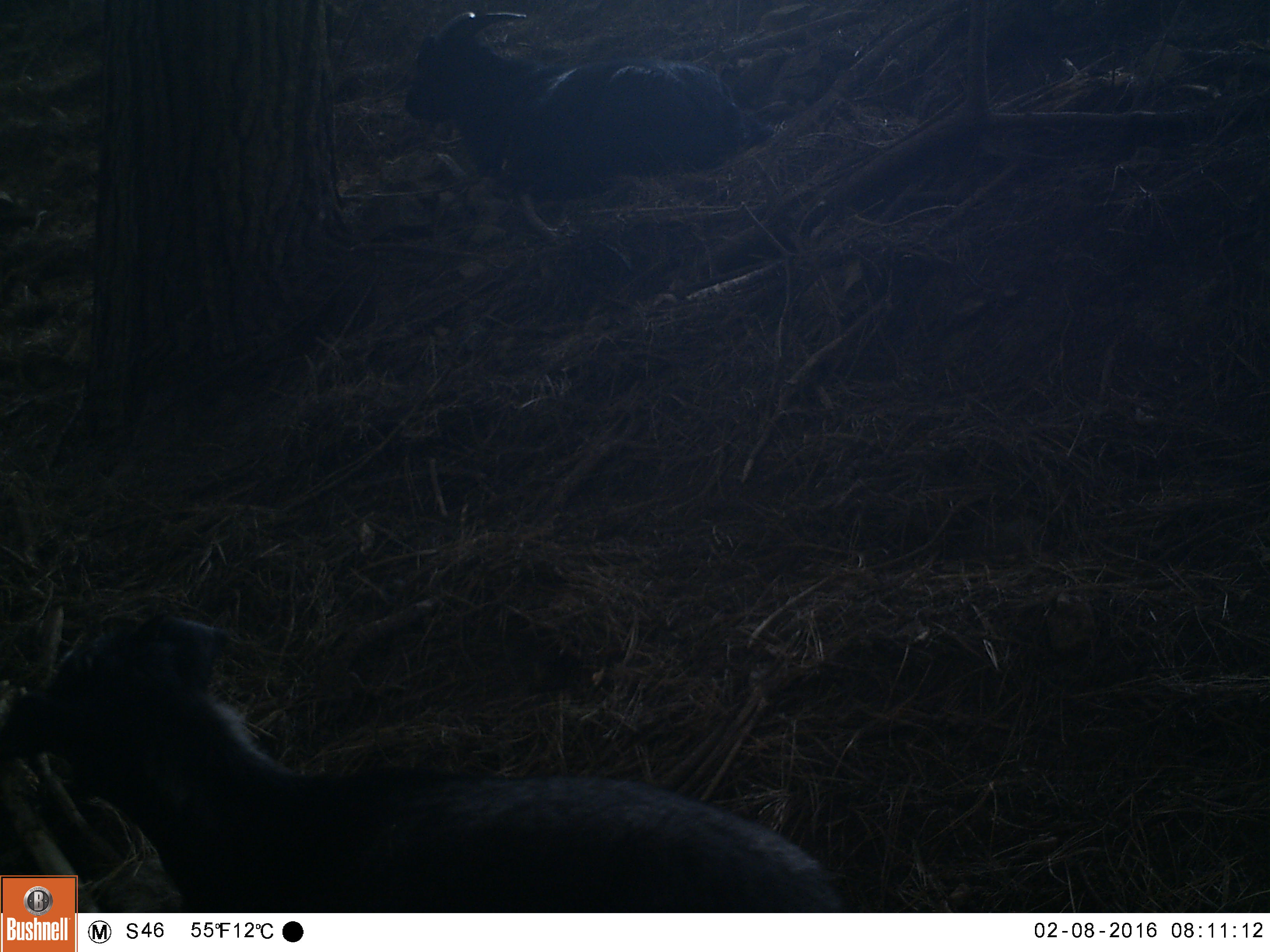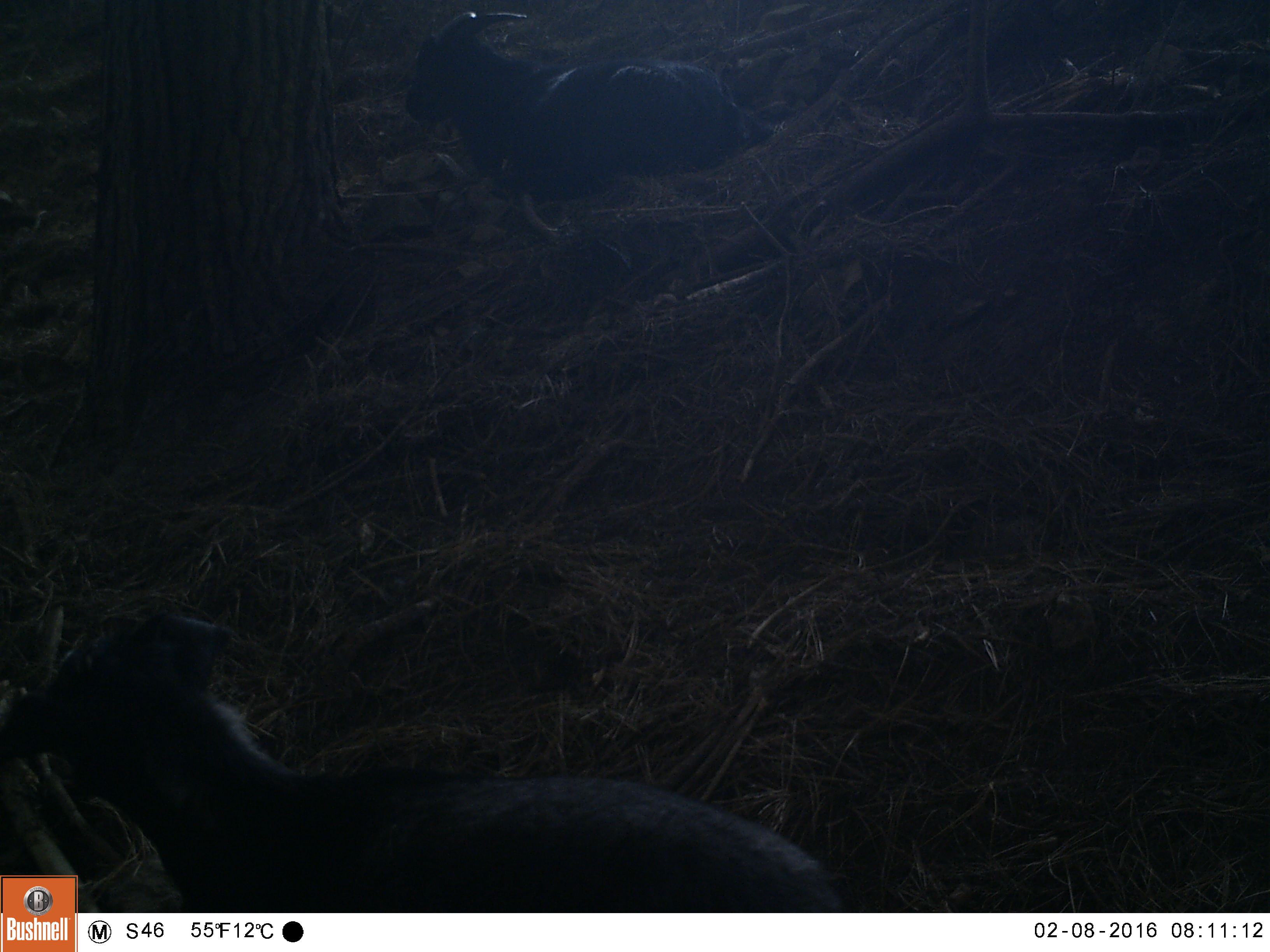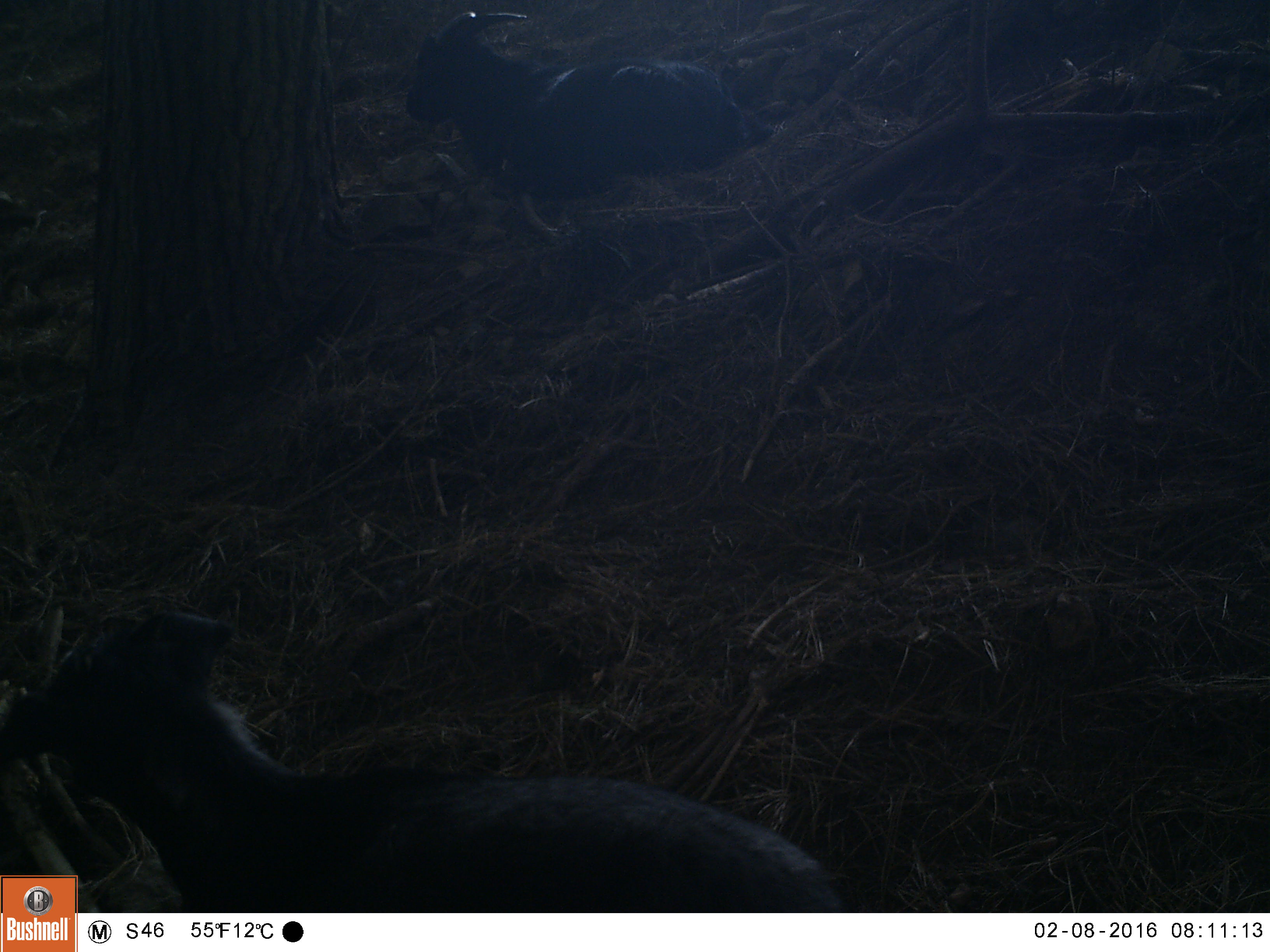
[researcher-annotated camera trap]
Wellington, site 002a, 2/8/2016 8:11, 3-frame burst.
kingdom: Animalia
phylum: Chordata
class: Mammalia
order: Artiodactyla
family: Bovidae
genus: Capra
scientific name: Capra hircus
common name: goat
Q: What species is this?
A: Goat (Capra hircus).